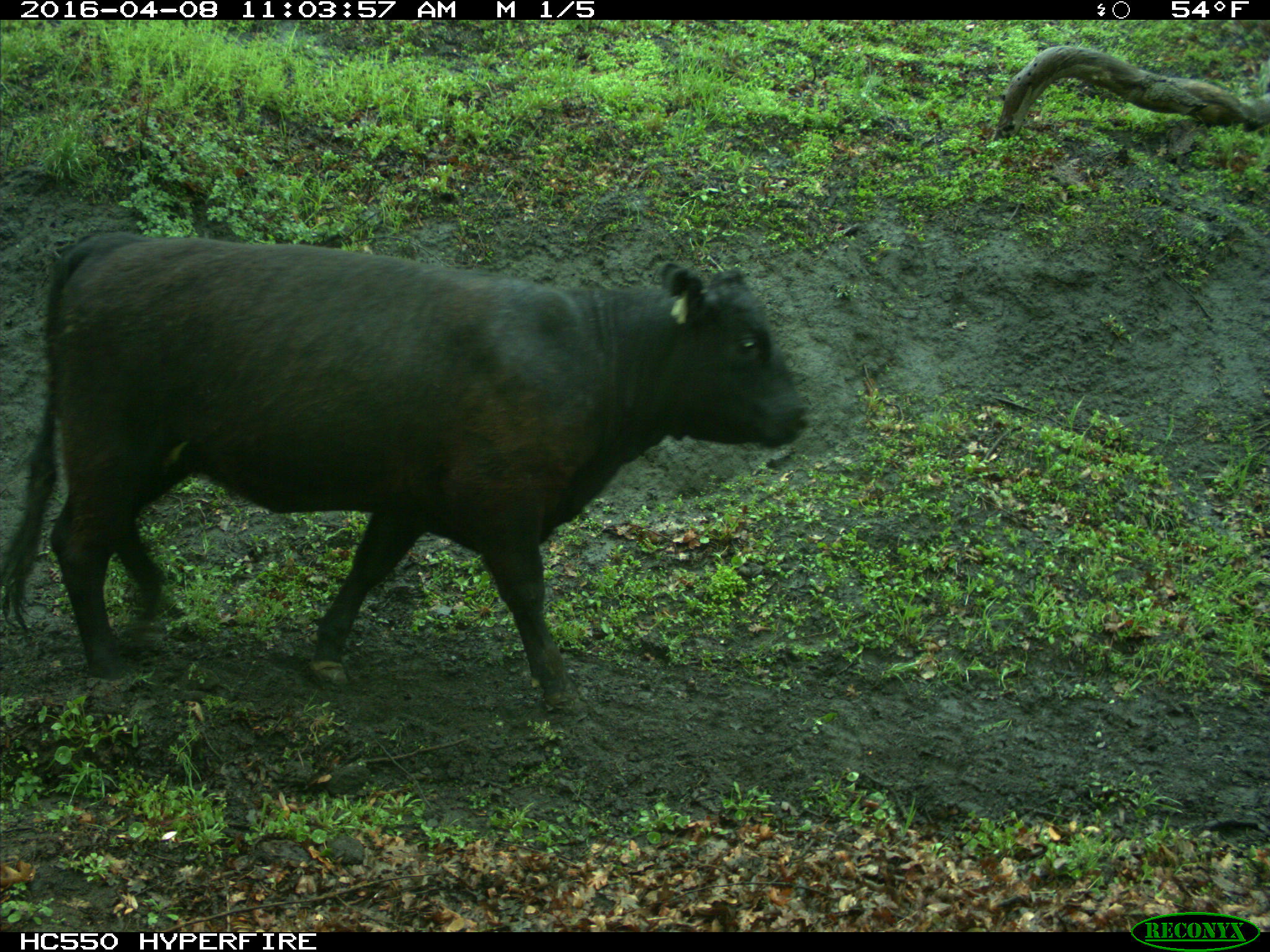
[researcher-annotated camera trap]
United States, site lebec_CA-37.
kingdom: Animalia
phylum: Chordata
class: Mammalia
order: Artiodactyla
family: Bovidae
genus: Bos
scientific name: Bos taurus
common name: domestic cow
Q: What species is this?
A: Bos taurus (domestic cow).